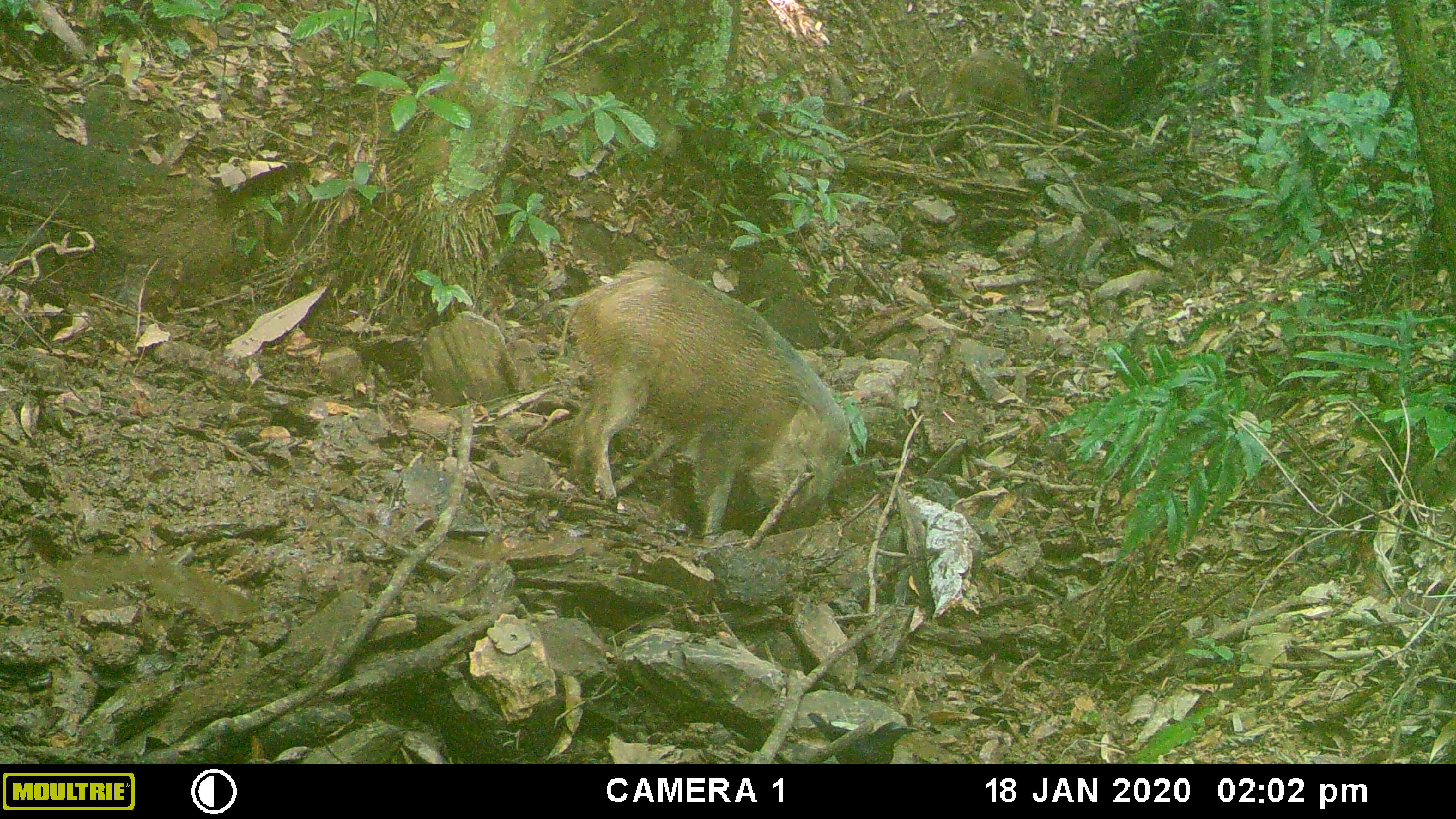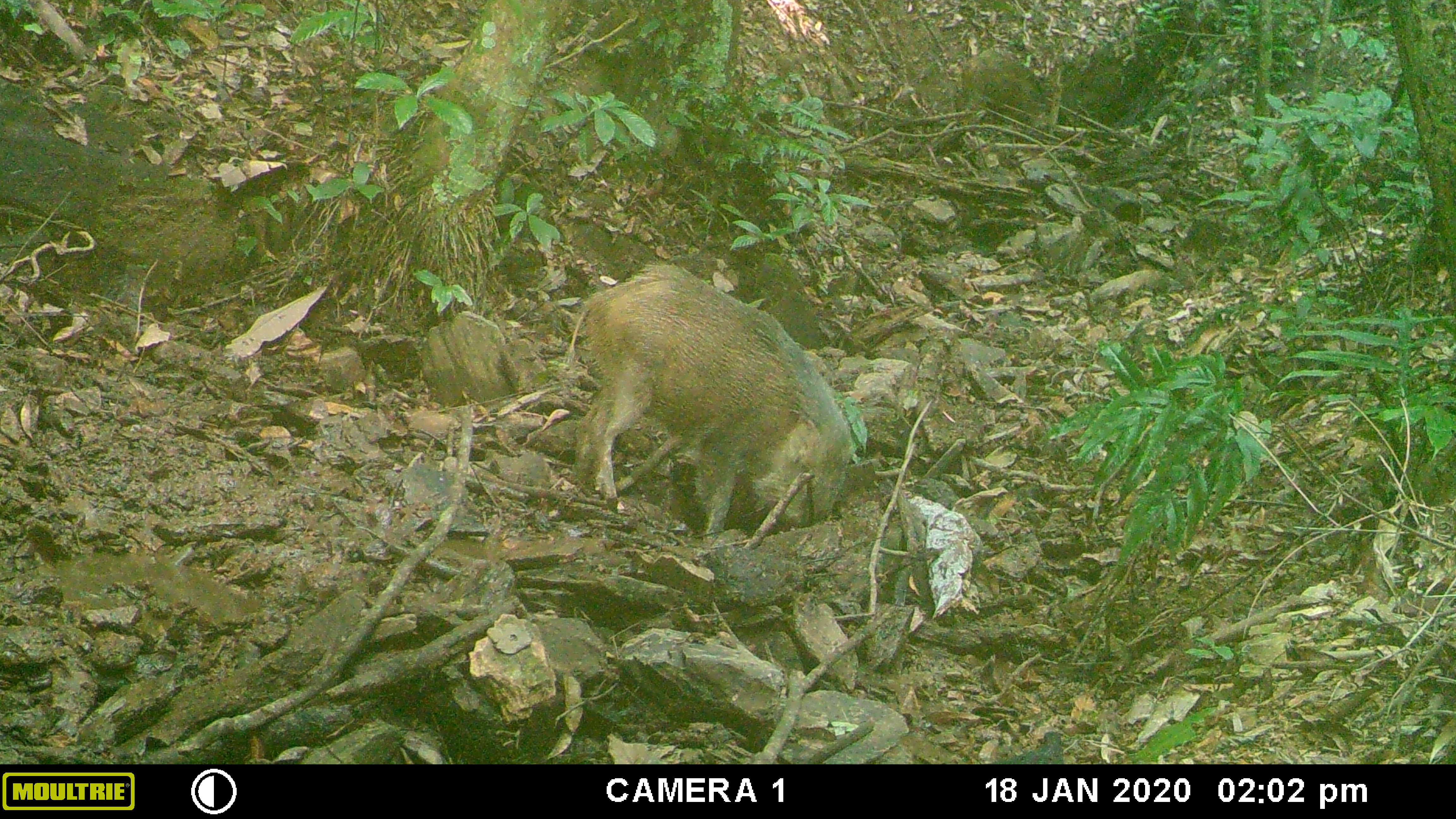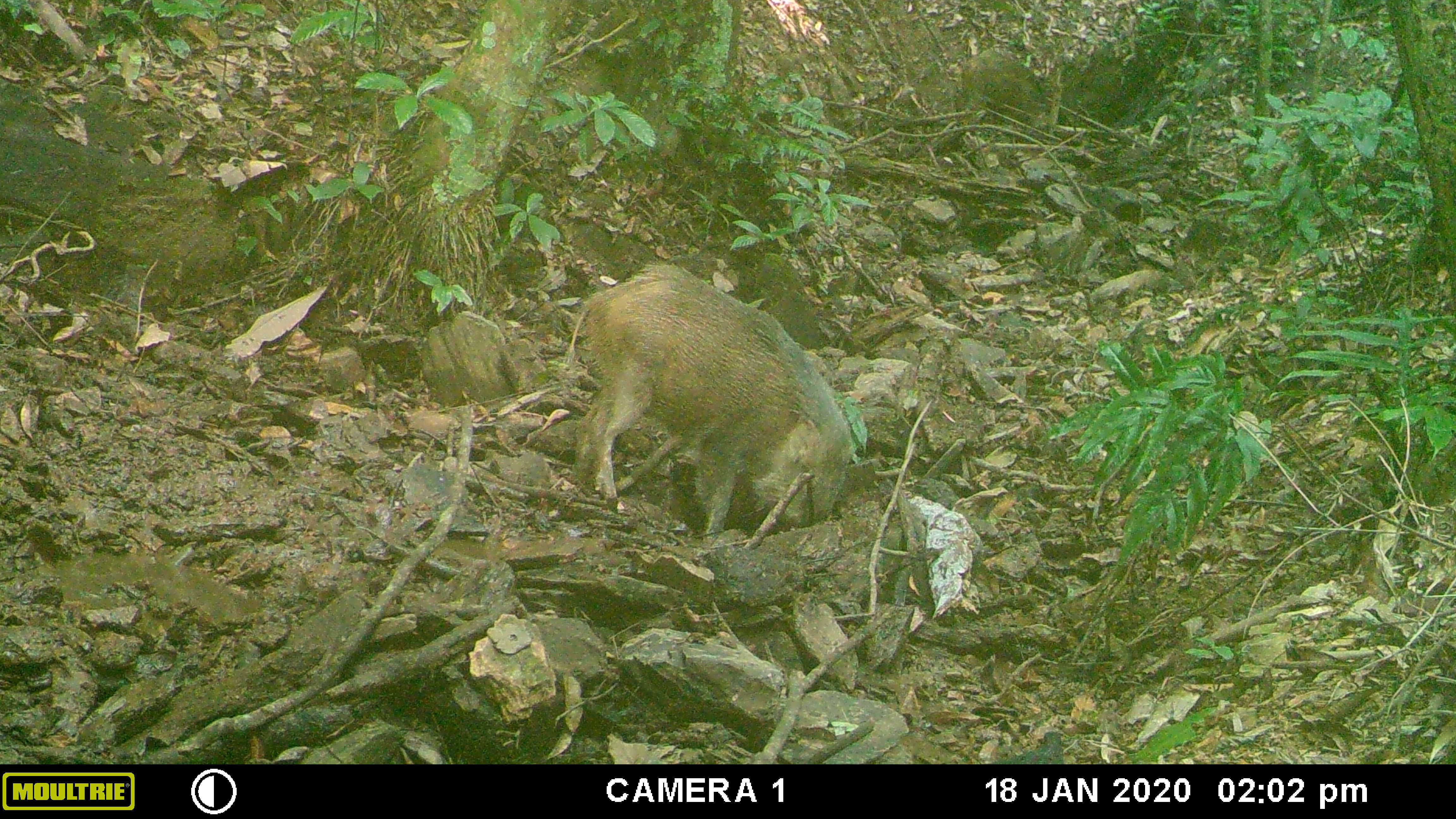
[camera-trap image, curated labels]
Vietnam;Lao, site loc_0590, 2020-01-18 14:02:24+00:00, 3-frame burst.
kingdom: Animalia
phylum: Chordata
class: Mammalia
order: Artiodactyla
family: Suidae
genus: Sus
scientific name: Sus scrofa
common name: eurasian wild pig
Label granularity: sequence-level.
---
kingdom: Animalia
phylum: Chordata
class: Aves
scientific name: Aves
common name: bird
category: unidentified bird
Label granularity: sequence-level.